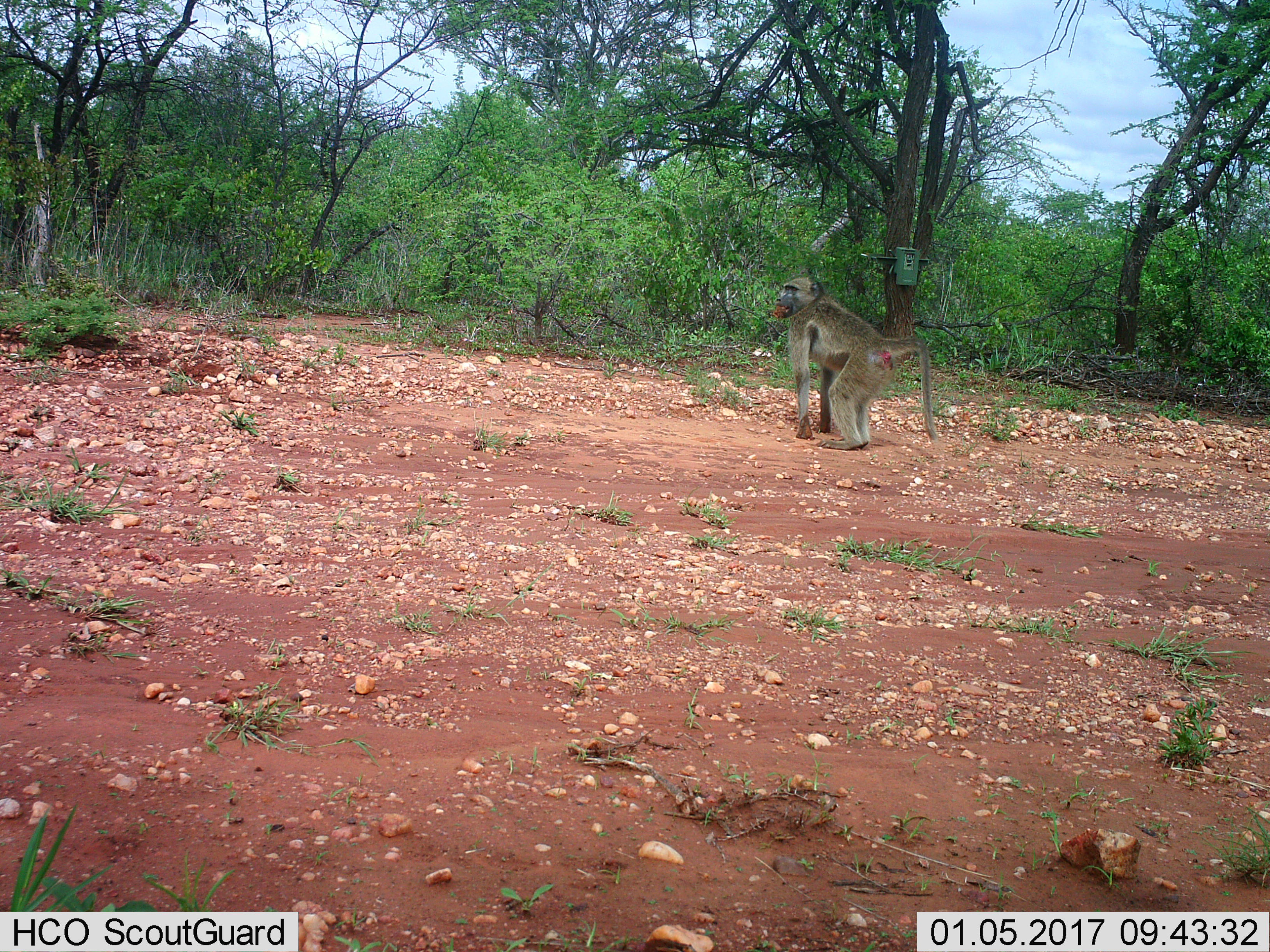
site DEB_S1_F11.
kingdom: Animalia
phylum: Chordata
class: Mammalia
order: Primates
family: Cercopithecidae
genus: Papio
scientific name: Papio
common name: baboon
Baboon (Papio), count 1. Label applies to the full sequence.